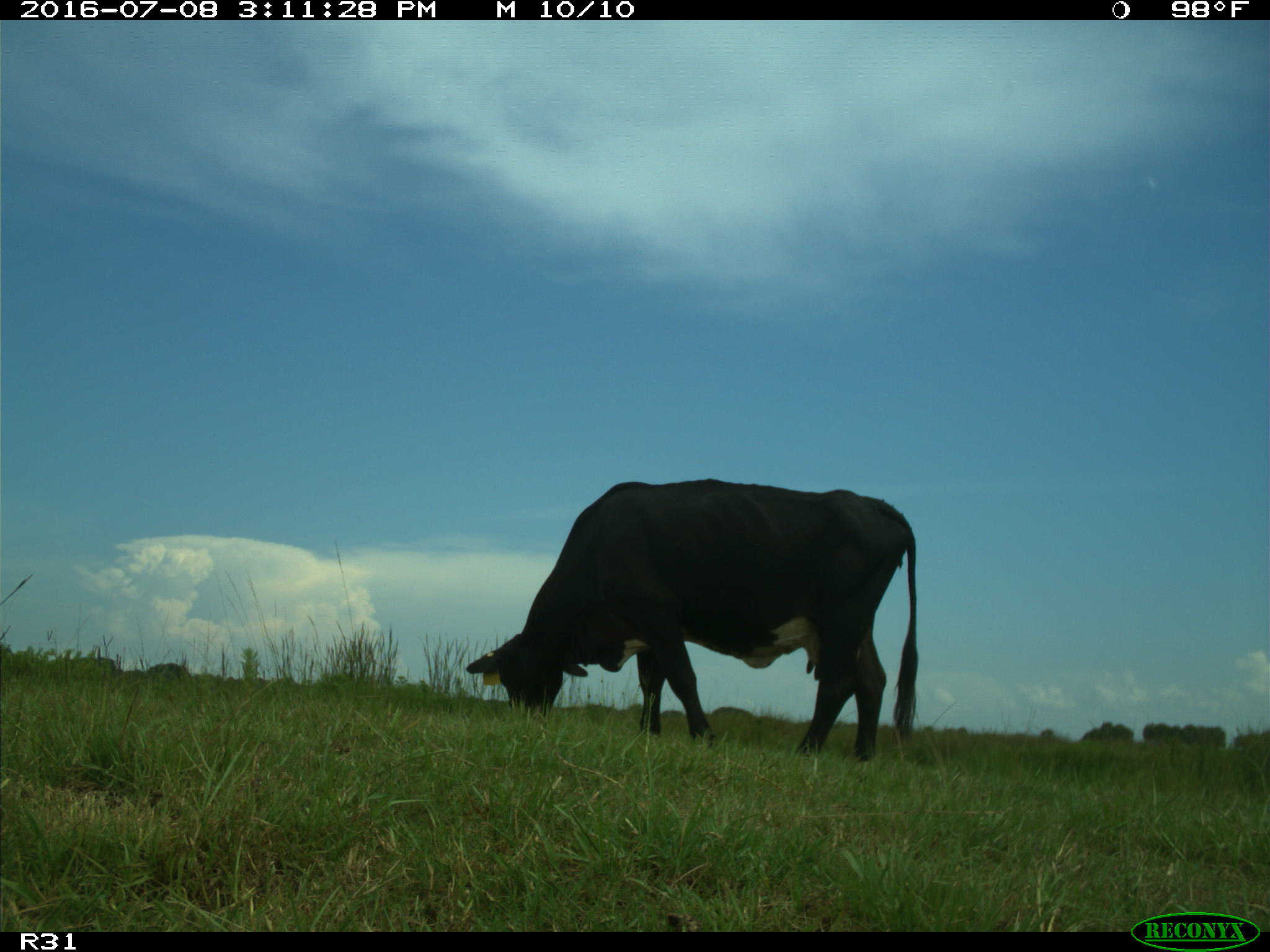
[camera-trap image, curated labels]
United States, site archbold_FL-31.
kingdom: Animalia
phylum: Chordata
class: Mammalia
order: Artiodactyla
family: Bovidae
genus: Bos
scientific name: Bos taurus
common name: domestic cow